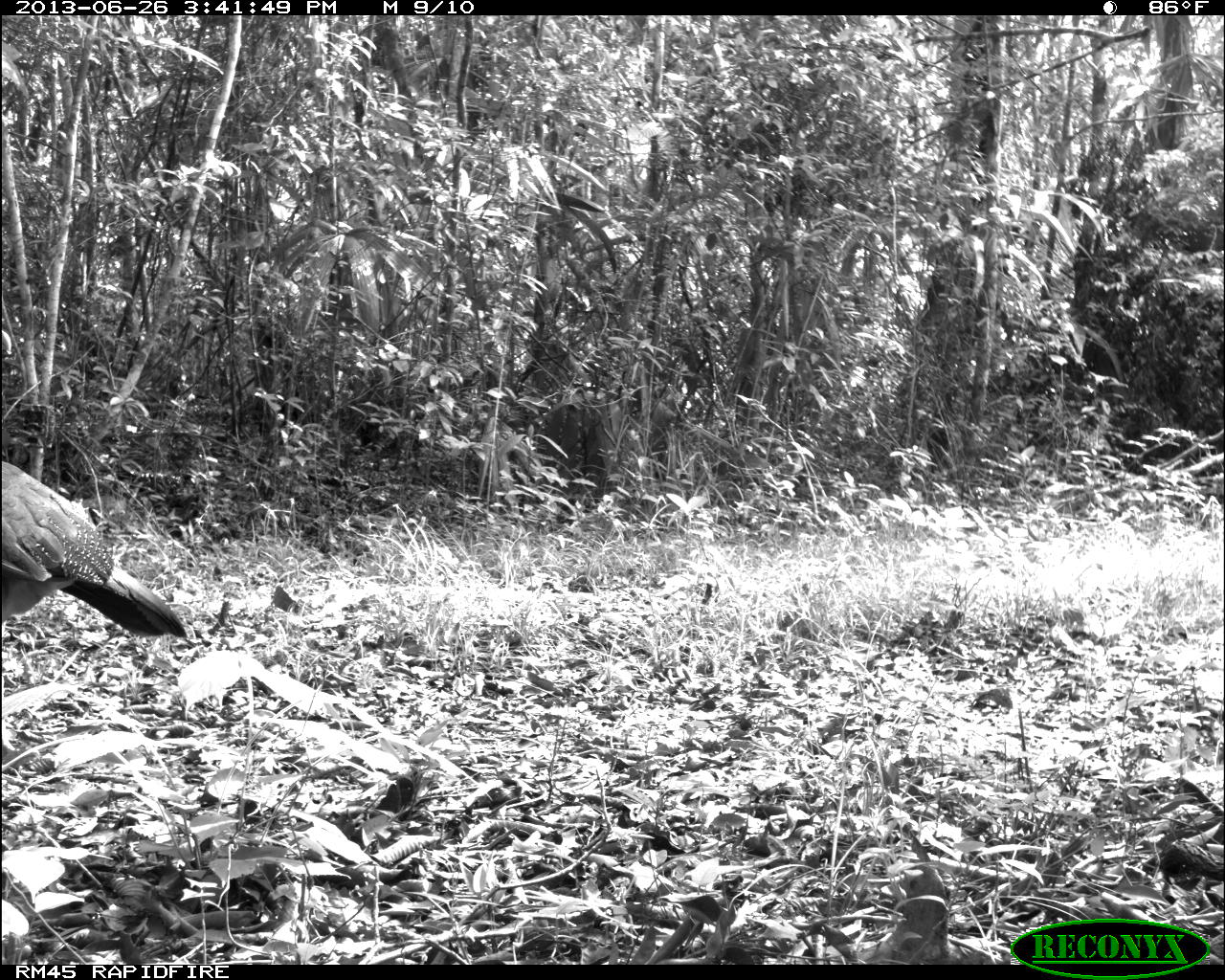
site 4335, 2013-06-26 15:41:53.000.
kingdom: Animalia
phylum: Chordata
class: Aves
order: Galliformes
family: Cracidae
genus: Crax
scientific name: Crax rubra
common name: great curassow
Crax rubra (great curassow), count 1, sex female.